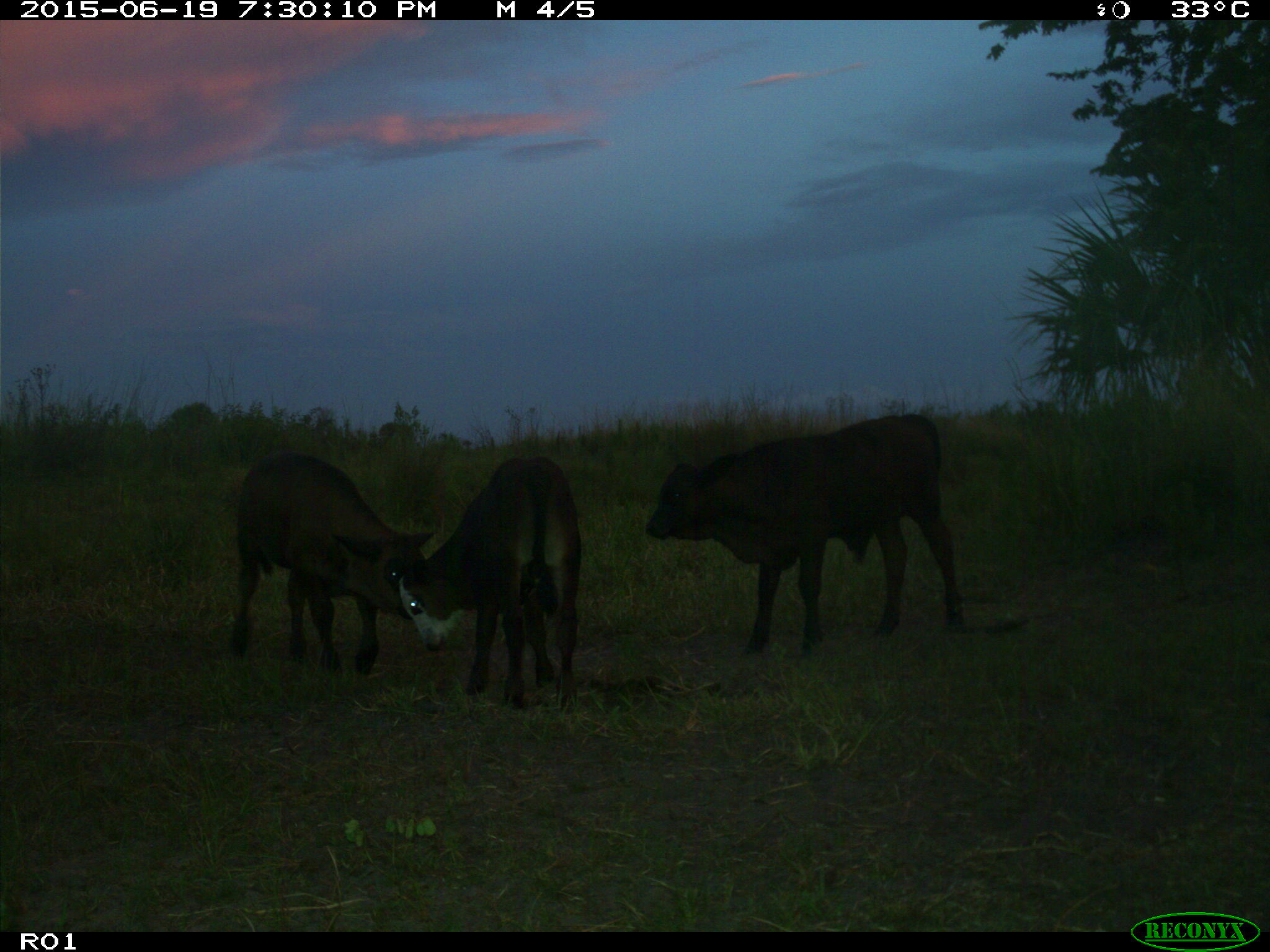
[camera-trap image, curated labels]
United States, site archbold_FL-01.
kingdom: Animalia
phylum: Chordata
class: Mammalia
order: Artiodactyla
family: Bovidae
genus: Bos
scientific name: Bos taurus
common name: domestic cow